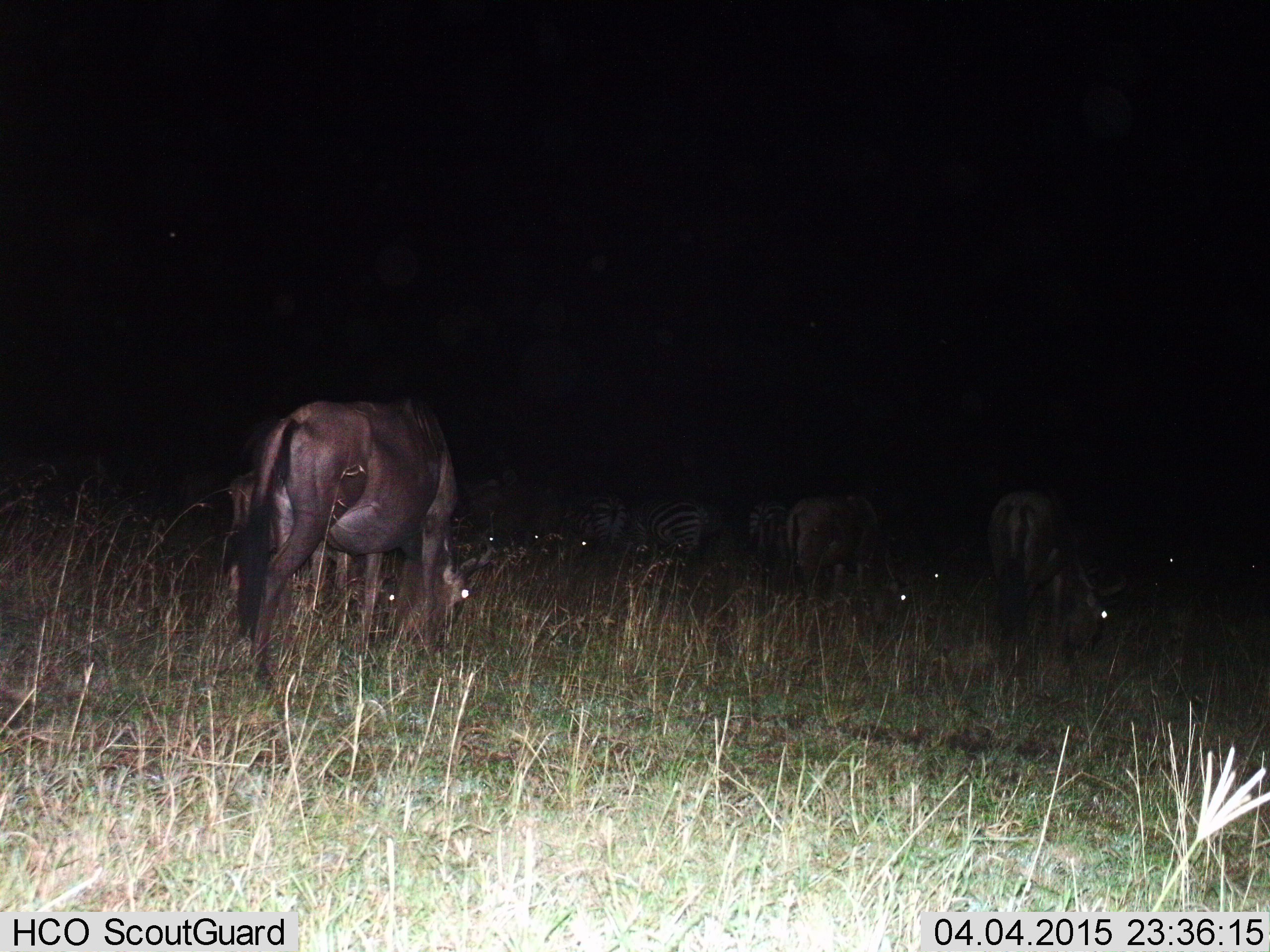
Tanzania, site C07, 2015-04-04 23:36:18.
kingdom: Animalia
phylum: Chordata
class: Mammalia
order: Artiodactyla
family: Bovidae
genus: Connochaetes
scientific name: Connochaetes taurinus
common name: blue wildebeest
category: wildebeest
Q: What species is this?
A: Wildebeest (blue wildebeest) (Connochaetes taurinus).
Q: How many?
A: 4.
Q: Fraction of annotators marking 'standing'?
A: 37%.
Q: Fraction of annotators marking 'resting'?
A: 5%.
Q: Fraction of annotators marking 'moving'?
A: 21%.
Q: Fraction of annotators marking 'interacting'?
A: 0%.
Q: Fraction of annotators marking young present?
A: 11%.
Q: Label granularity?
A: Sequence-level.